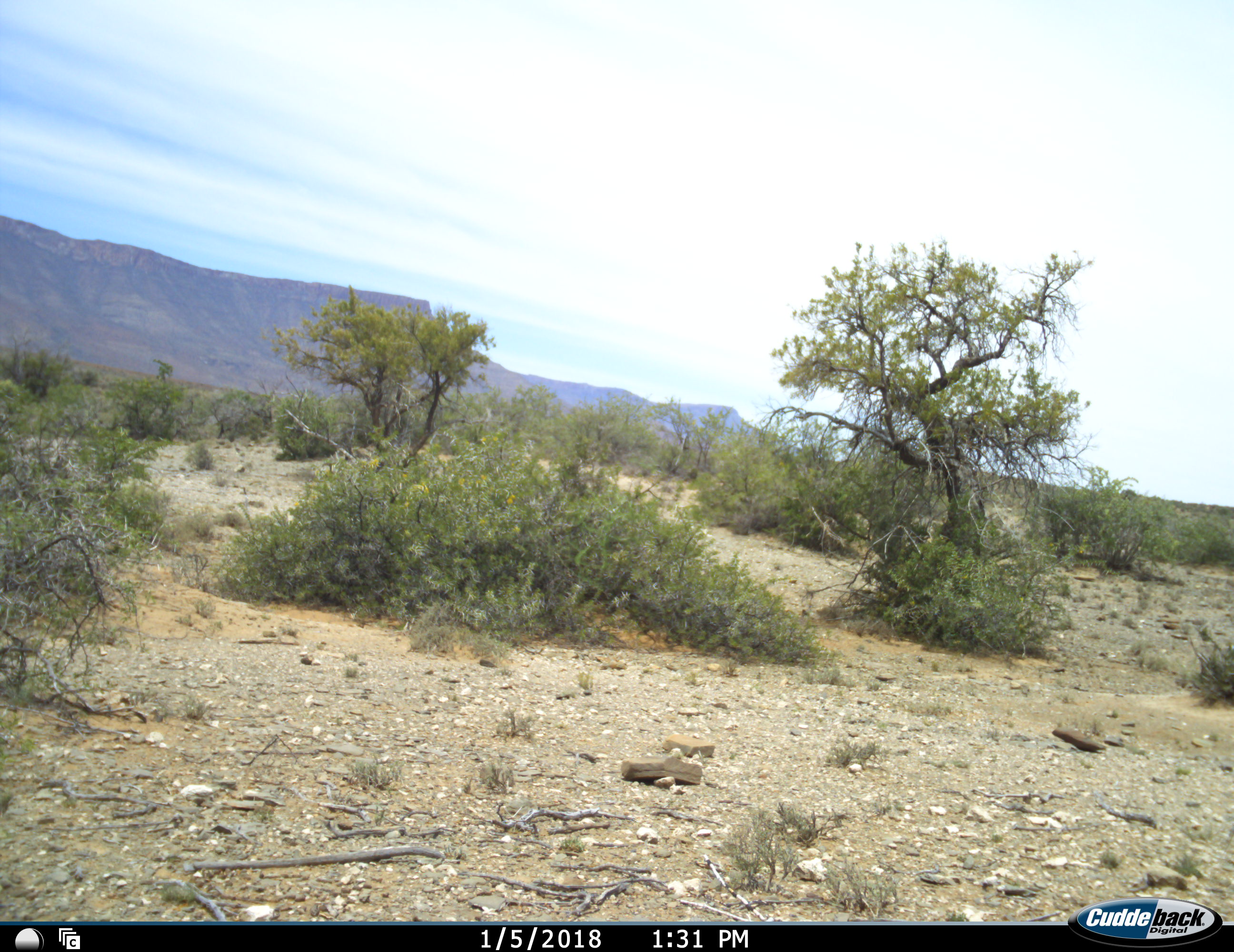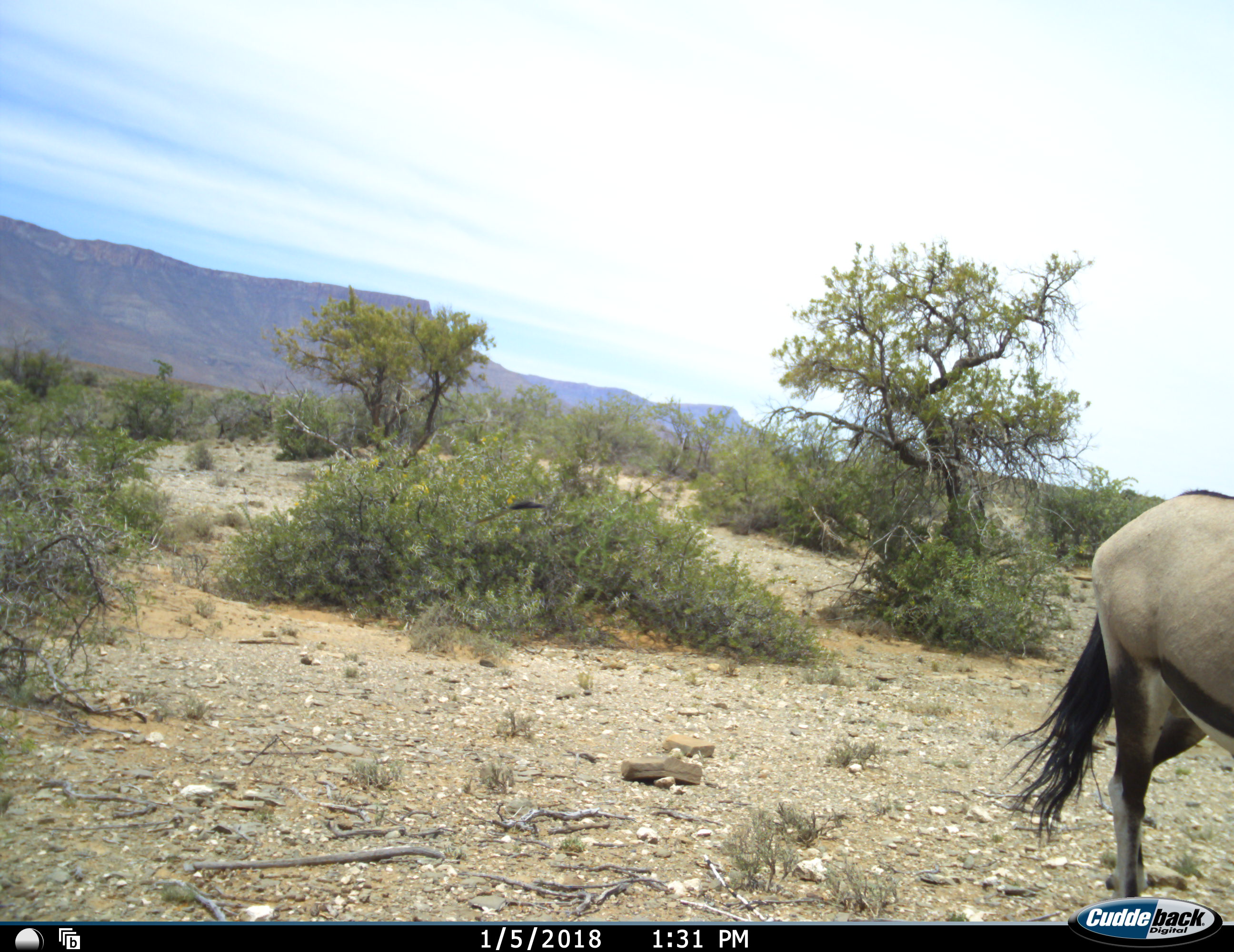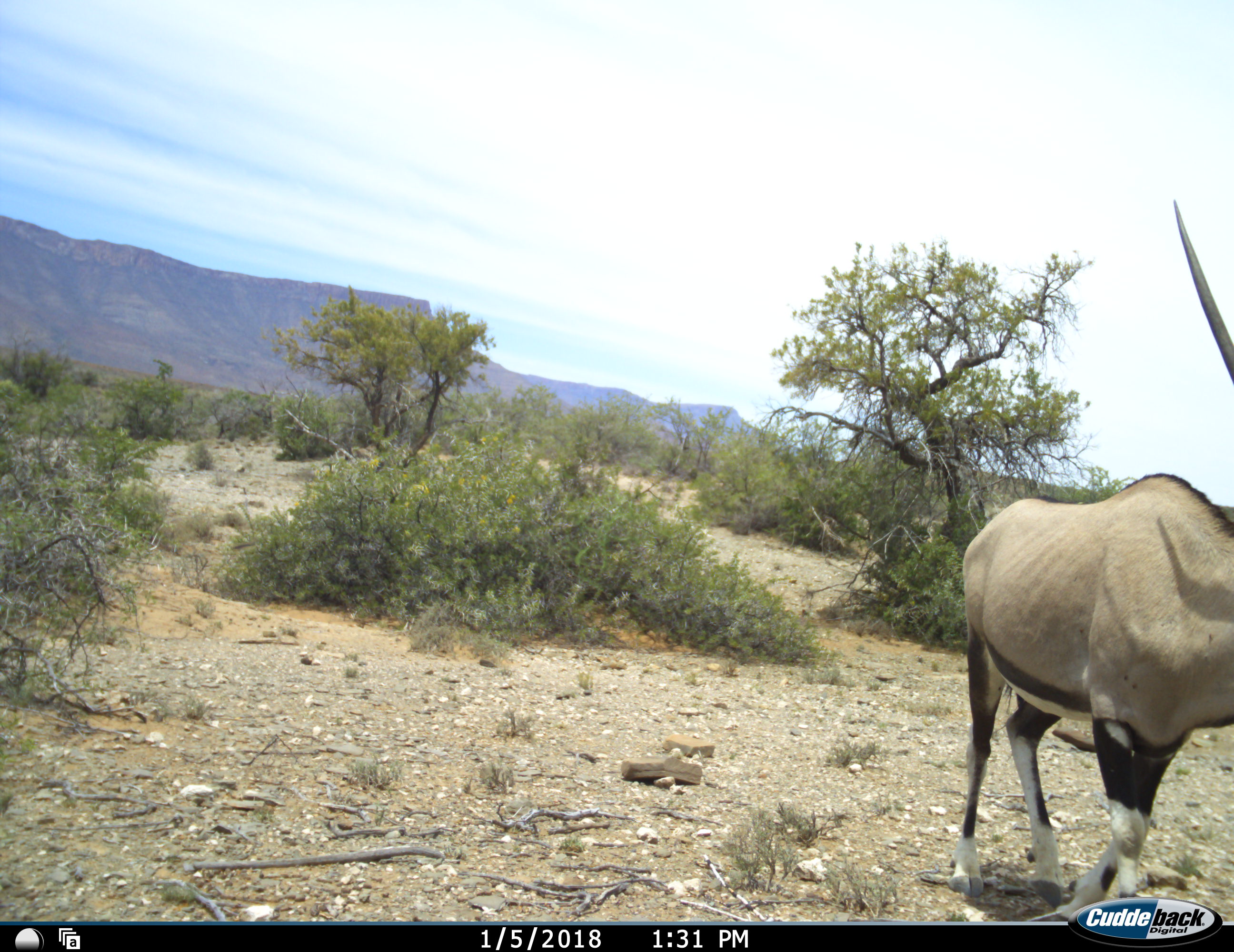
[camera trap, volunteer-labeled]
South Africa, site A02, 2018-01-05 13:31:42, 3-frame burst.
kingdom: Animalia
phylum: Chordata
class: Mammalia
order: Artiodactyla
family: Bovidae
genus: Oryx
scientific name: Oryx gazella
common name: gemsbok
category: gemsbokoryx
Gemsbokoryx (gemsbok) (Oryx gazella), count 1. Behavior (volunteer vote fractions): standing 11%, resting 0%, moving 89%, interacting 0%. Young present (vote fraction): 0%. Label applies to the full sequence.